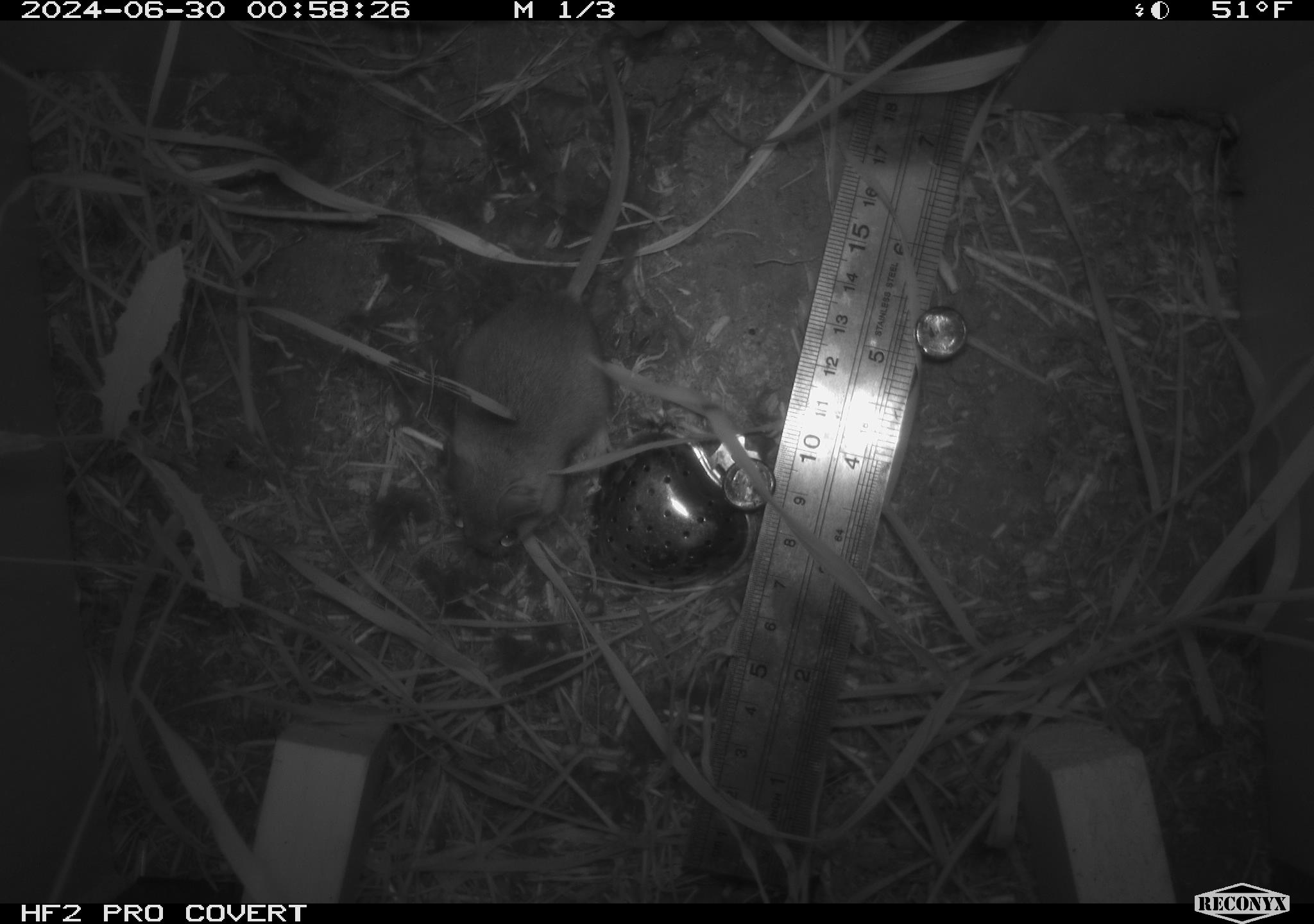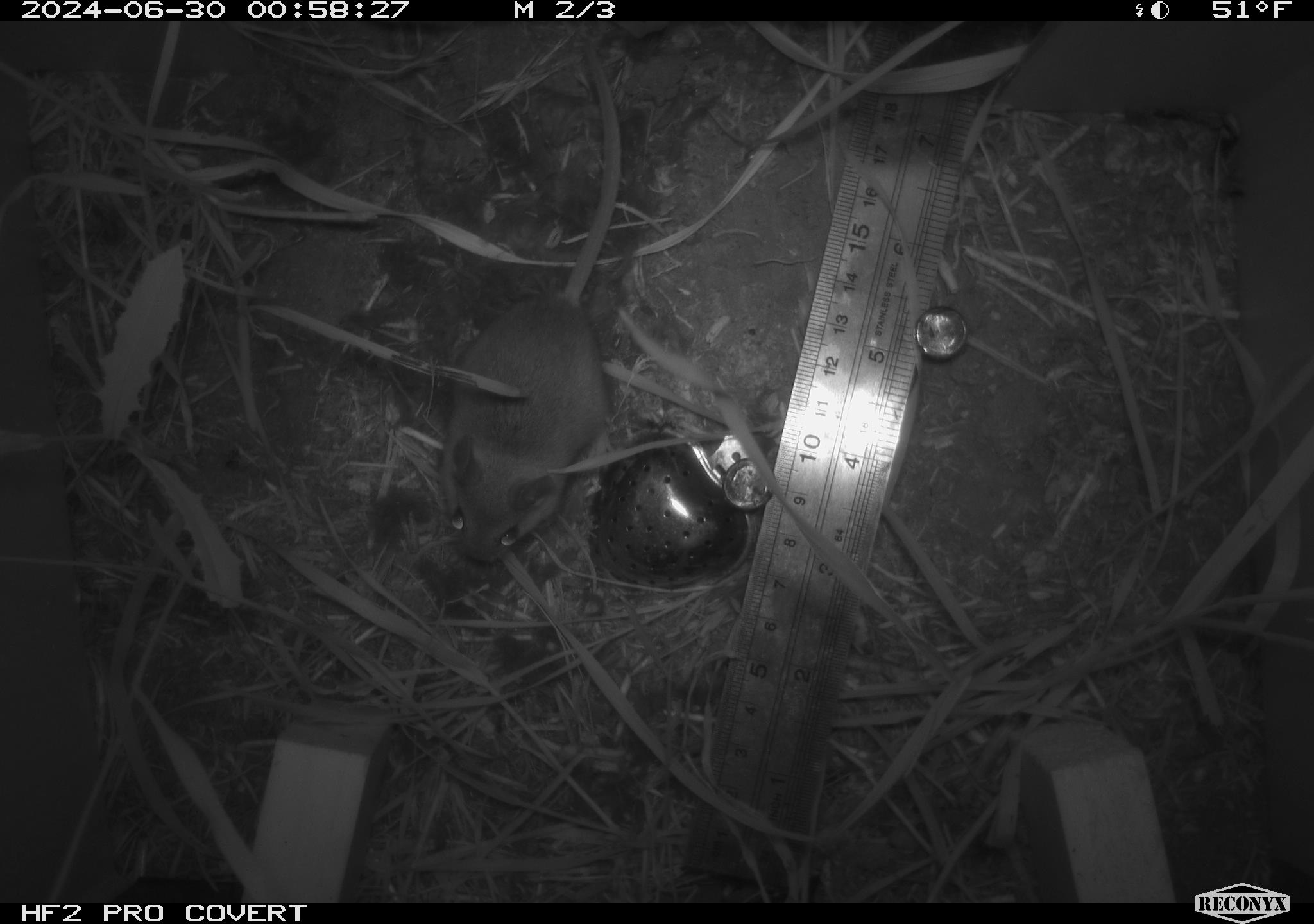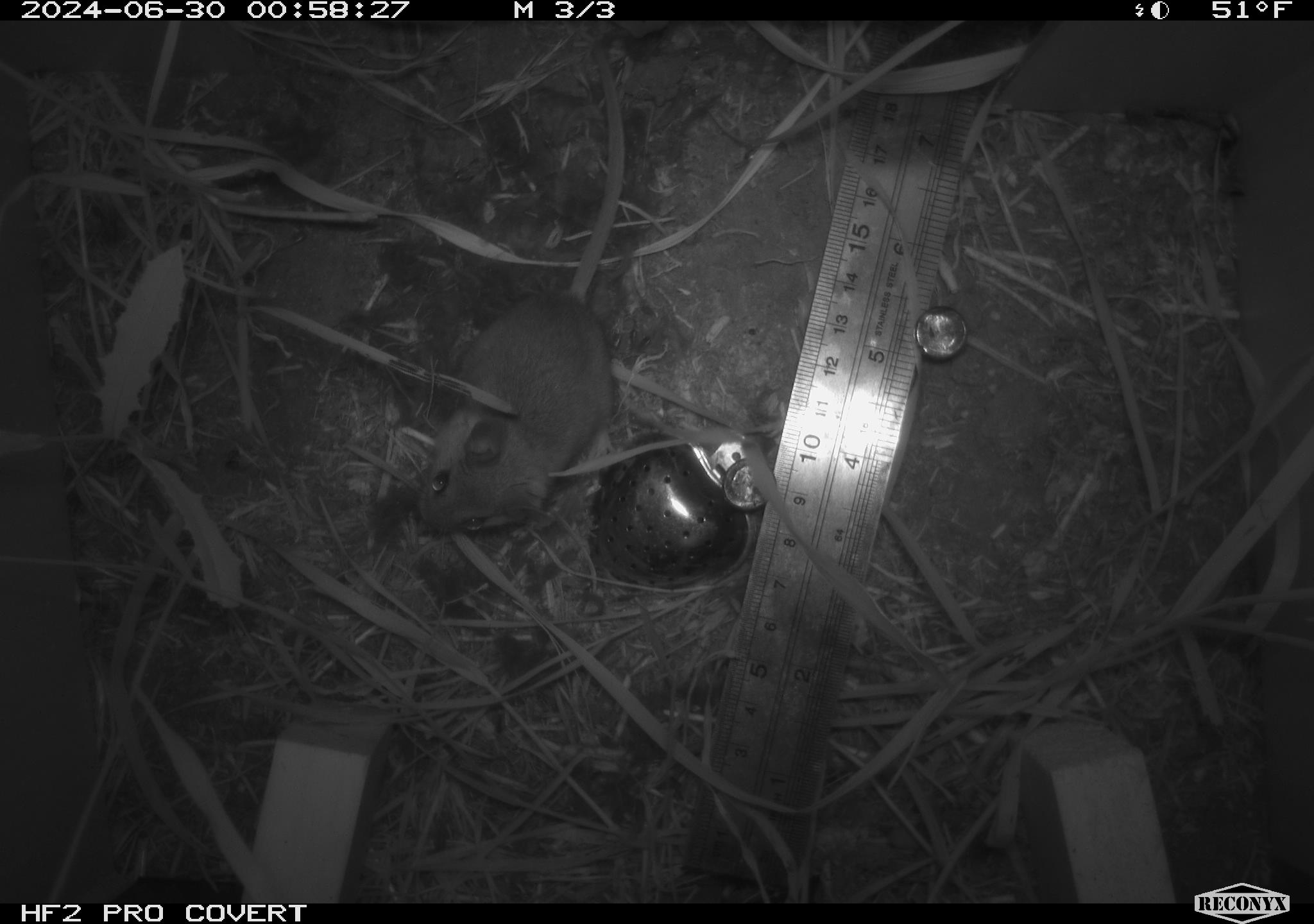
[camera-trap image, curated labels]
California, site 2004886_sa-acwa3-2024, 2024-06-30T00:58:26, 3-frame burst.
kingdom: Animalia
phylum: Chordata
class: Mammalia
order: Rodentia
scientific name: Rodentia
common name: mouse species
Mouse species (Rodentia).